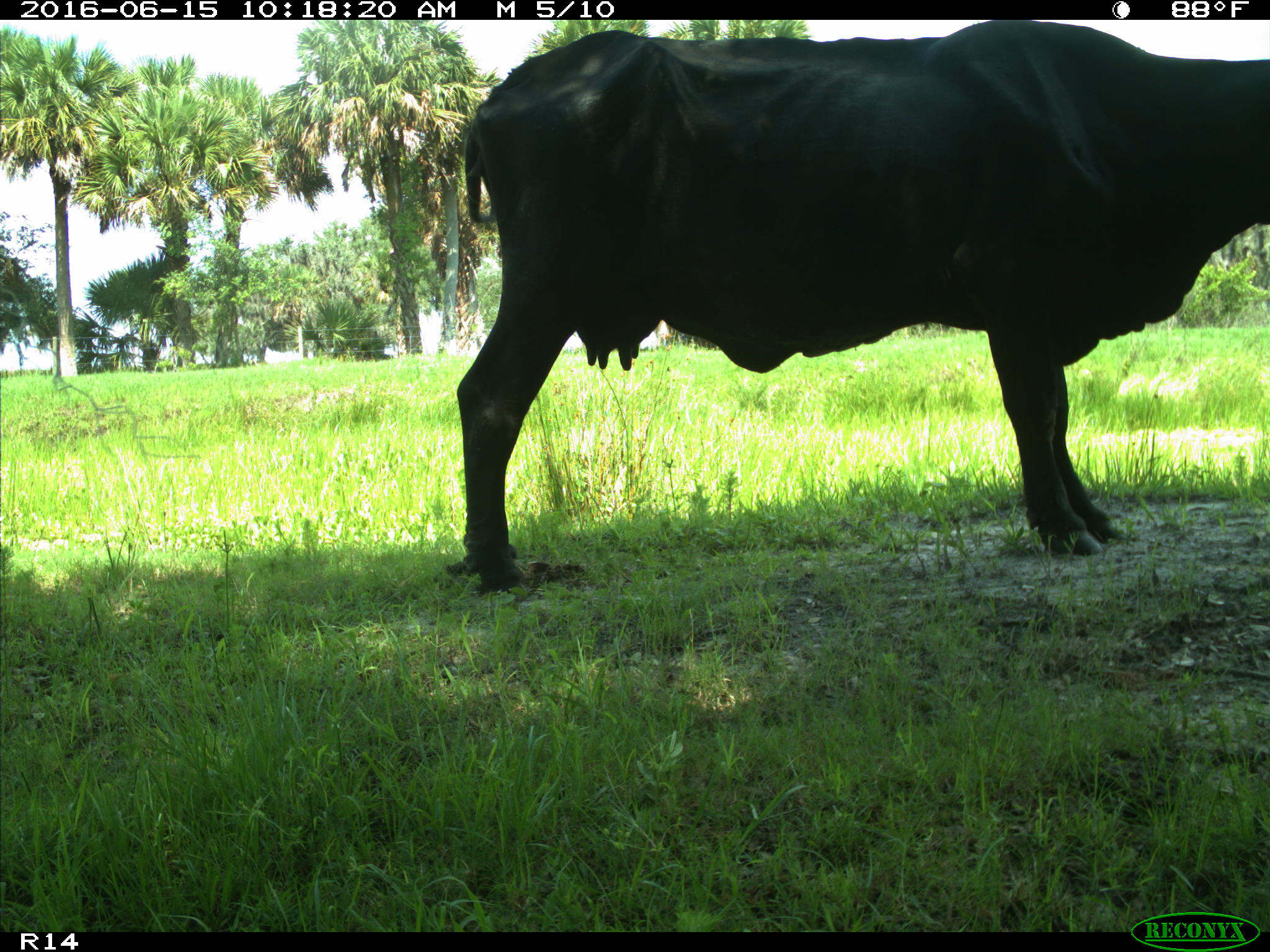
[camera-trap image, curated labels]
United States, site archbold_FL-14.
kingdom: Animalia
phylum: Chordata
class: Mammalia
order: Artiodactyla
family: Bovidae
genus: Bos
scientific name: Bos taurus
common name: domestic cow